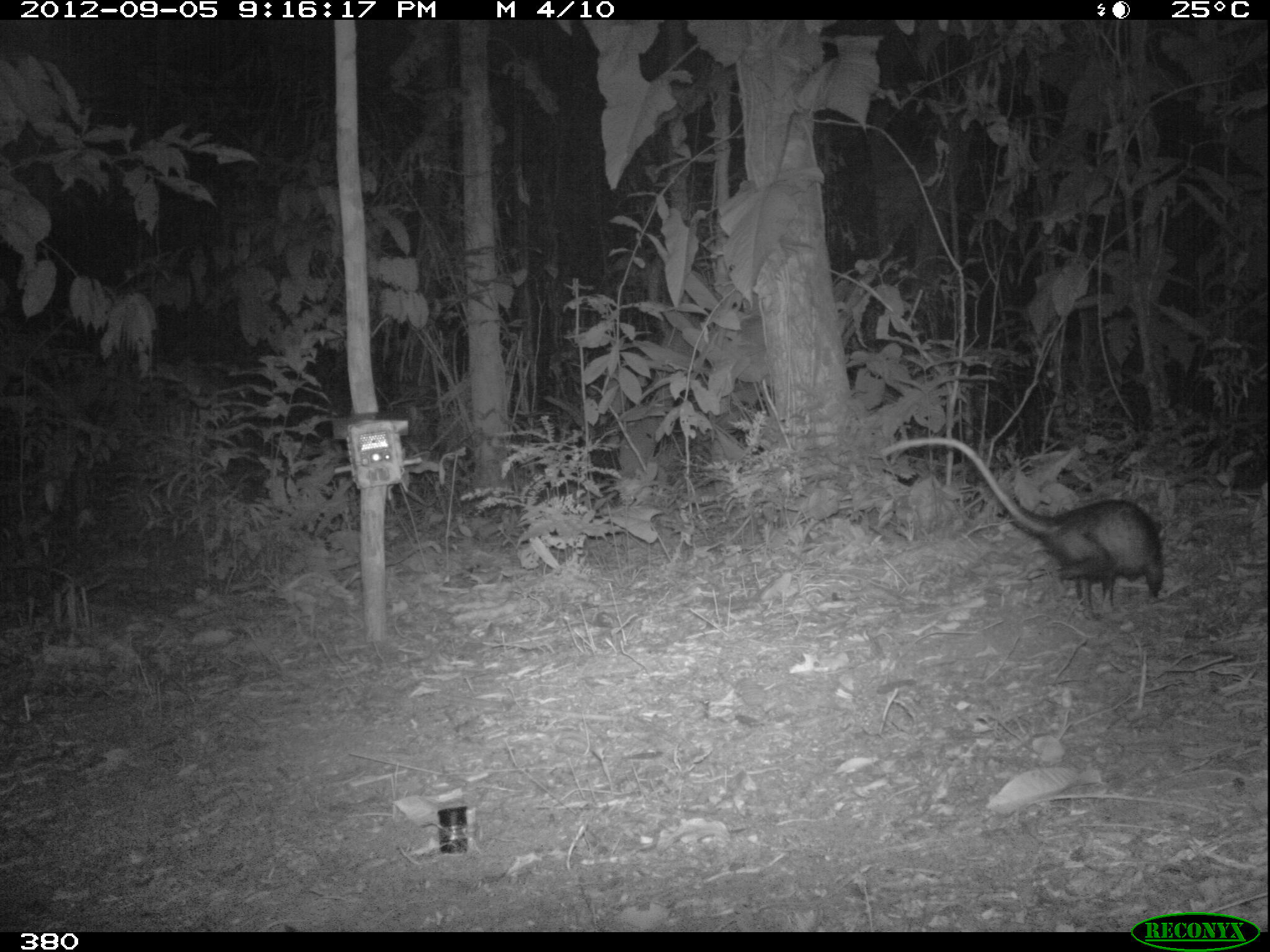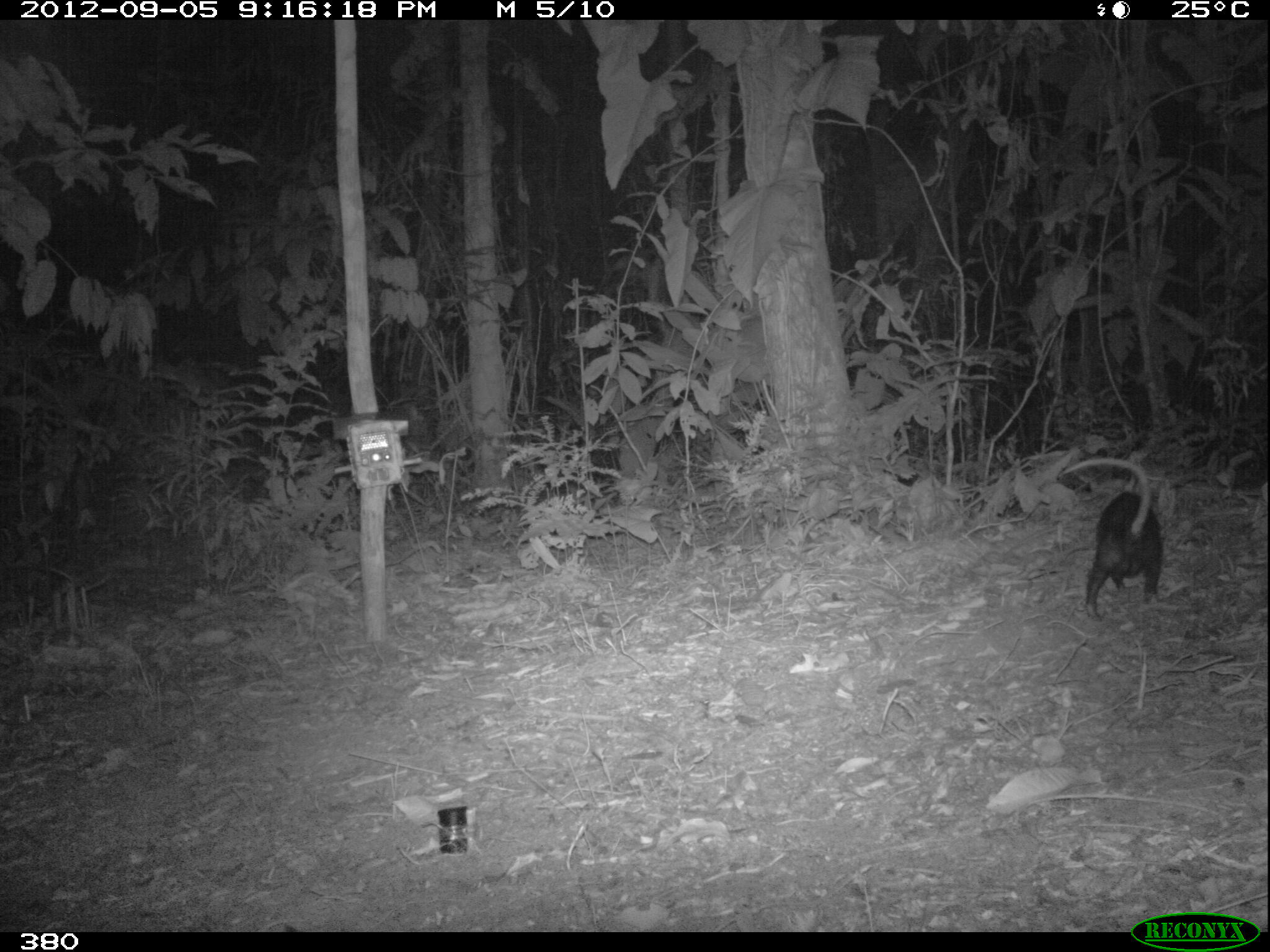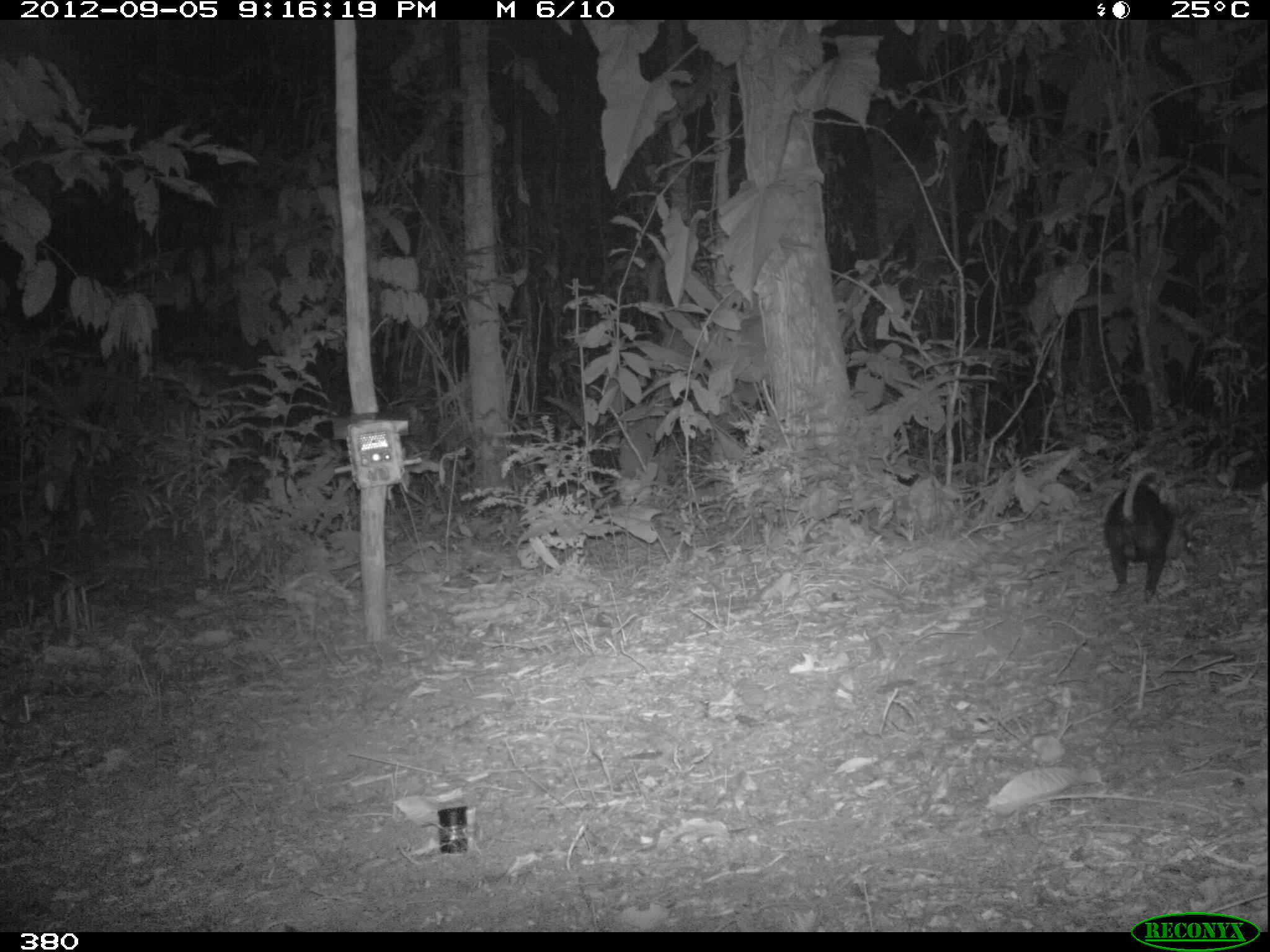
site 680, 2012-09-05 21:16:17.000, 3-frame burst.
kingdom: Animalia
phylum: Chordata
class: Mammalia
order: Didelphimorphia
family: Didelphidae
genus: Didelphis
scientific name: Didelphis marsupialis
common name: southern opossum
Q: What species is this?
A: Didelphis marsupialis (southern opossum).